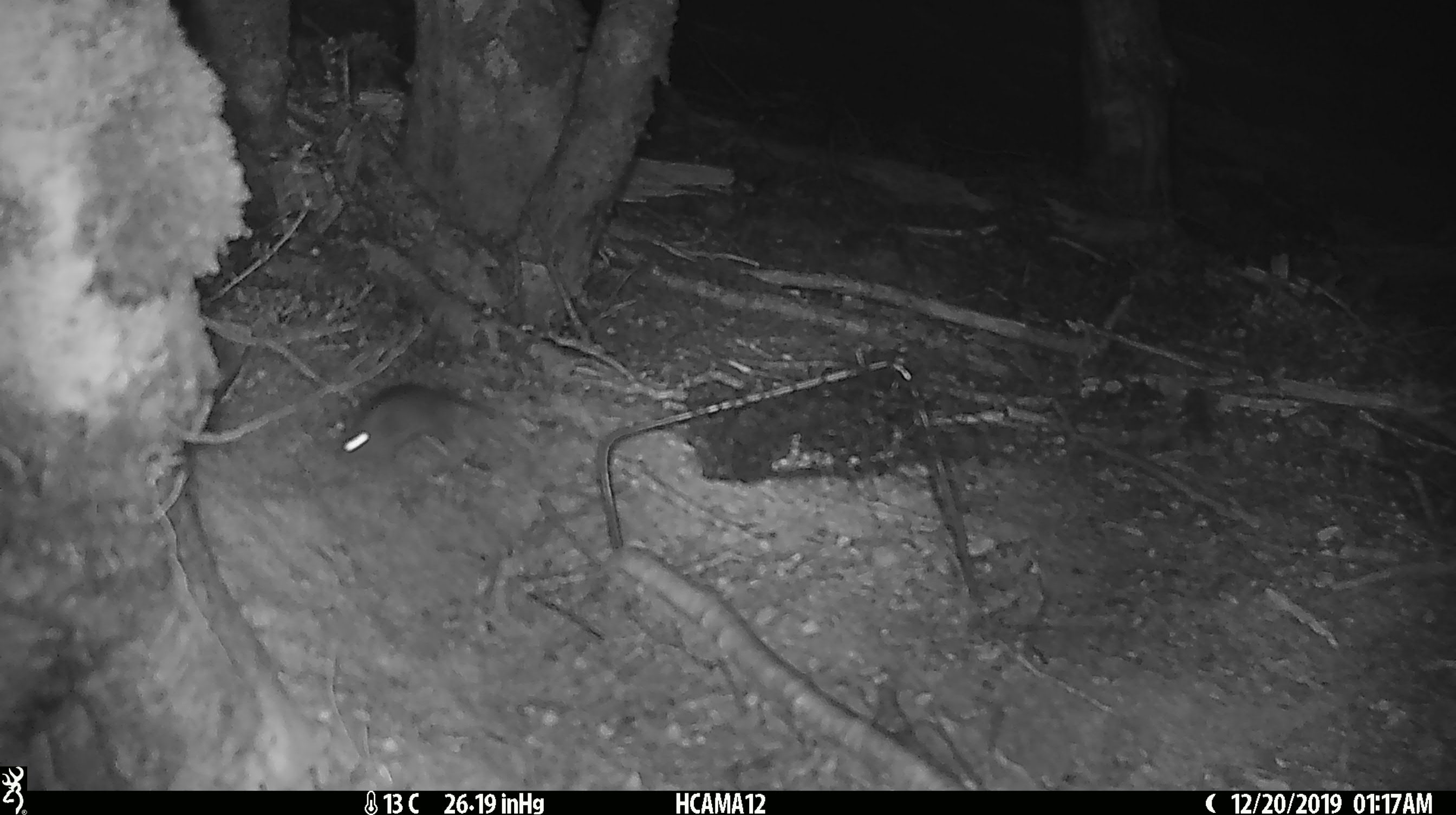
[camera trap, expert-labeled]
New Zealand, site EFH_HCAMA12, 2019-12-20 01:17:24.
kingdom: Animalia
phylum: Chordata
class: Mammalia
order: Rodentia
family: Muridae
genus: Mus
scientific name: Mus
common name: mouse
Mouse (Mus).